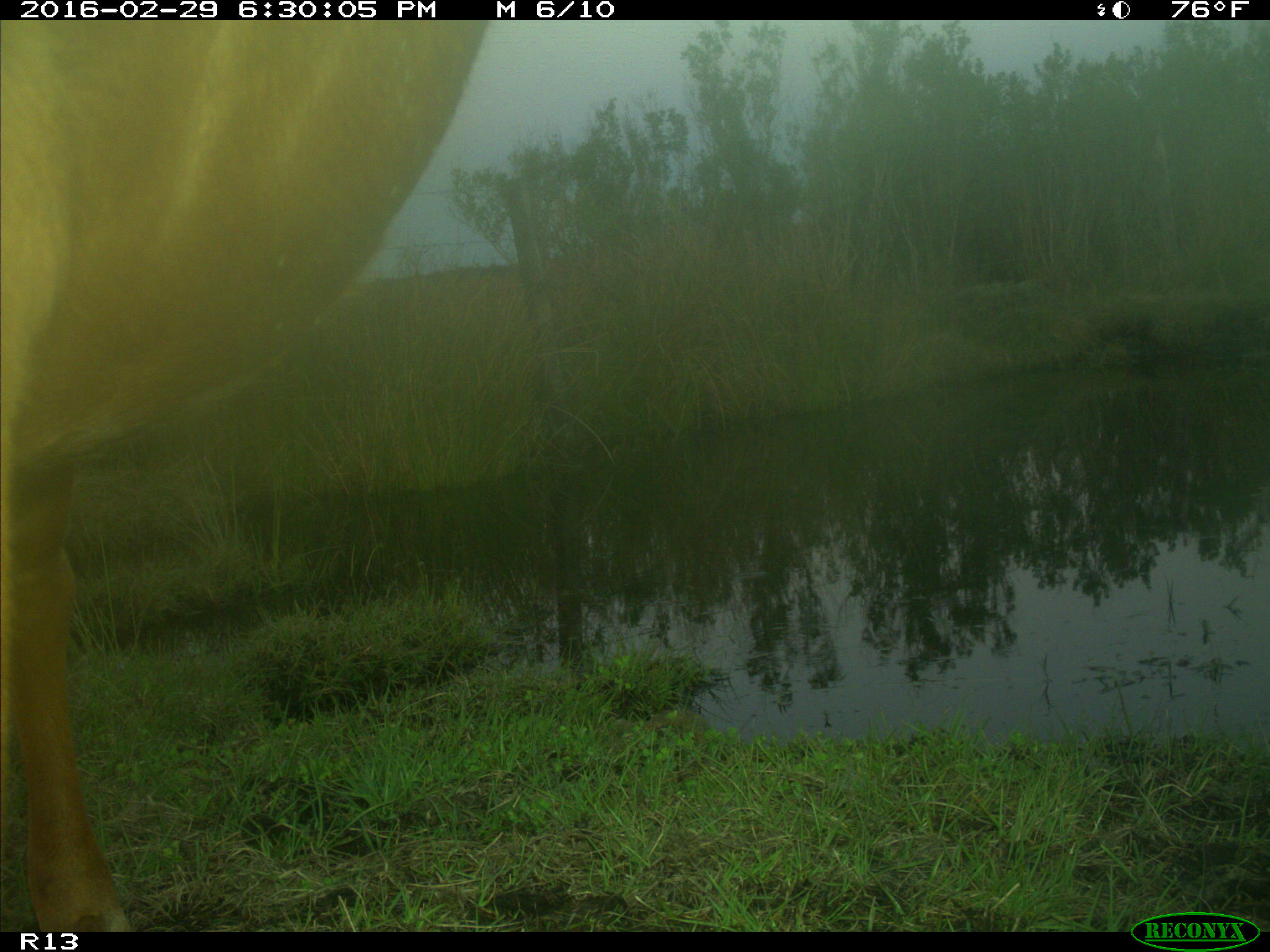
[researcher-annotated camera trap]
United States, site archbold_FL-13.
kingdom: Animalia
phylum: Chordata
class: Mammalia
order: Artiodactyla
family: Bovidae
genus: Bos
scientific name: Bos taurus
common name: domestic cow